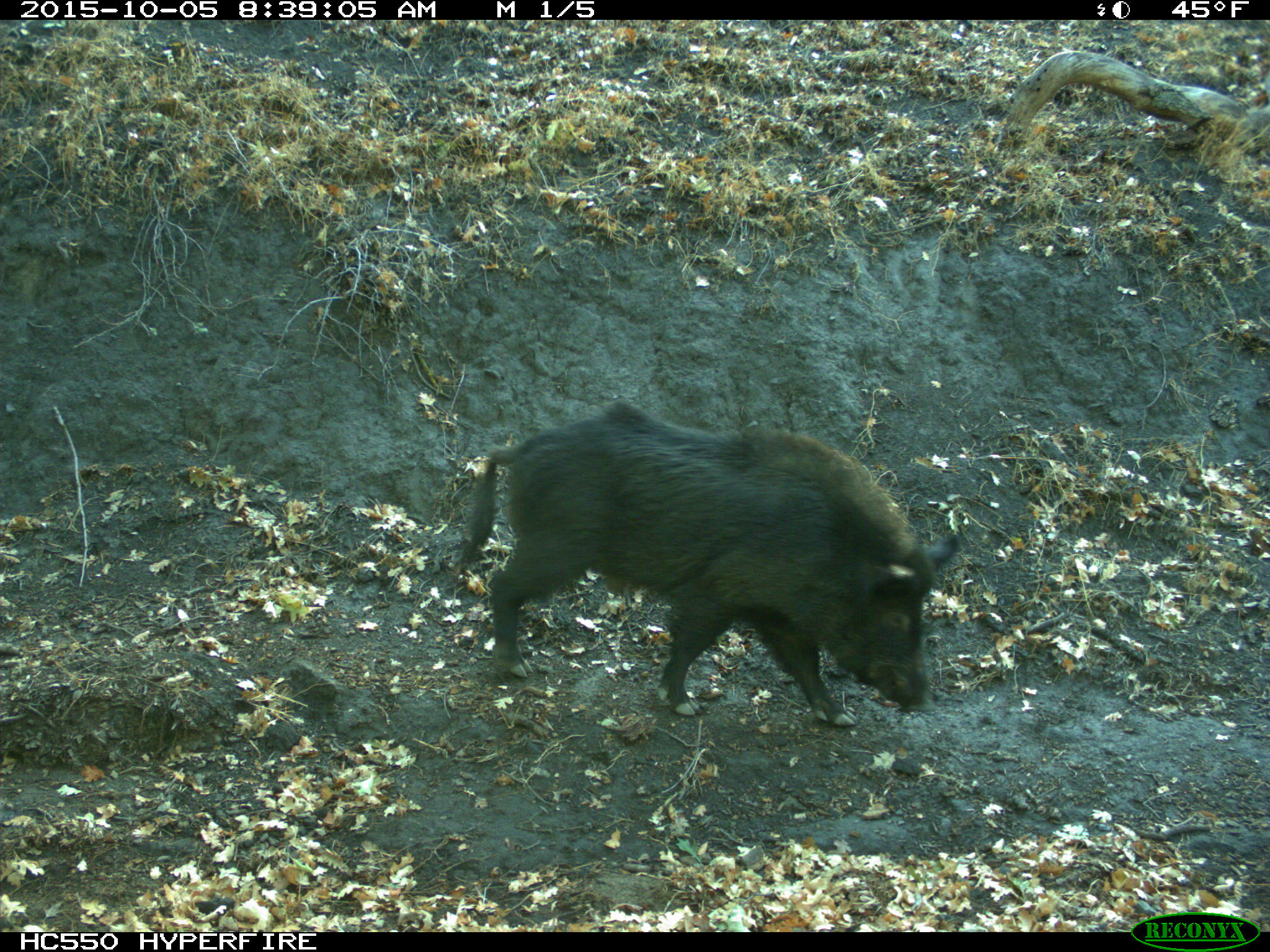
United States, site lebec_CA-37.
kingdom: Animalia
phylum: Chordata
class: Mammalia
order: Artiodactyla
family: Suidae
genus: Sus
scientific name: Sus scrofa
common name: wild boar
Sus scrofa (wild boar).